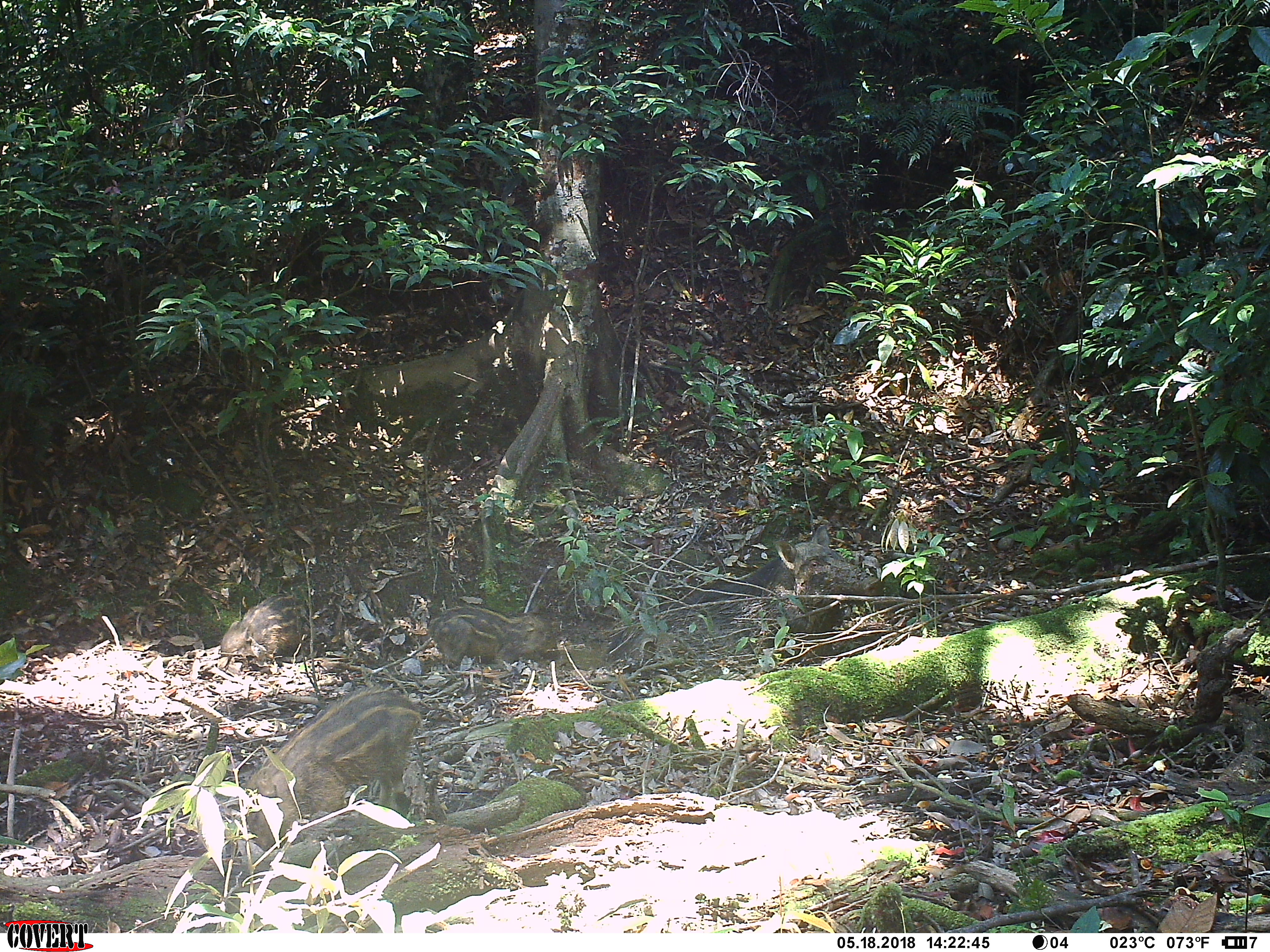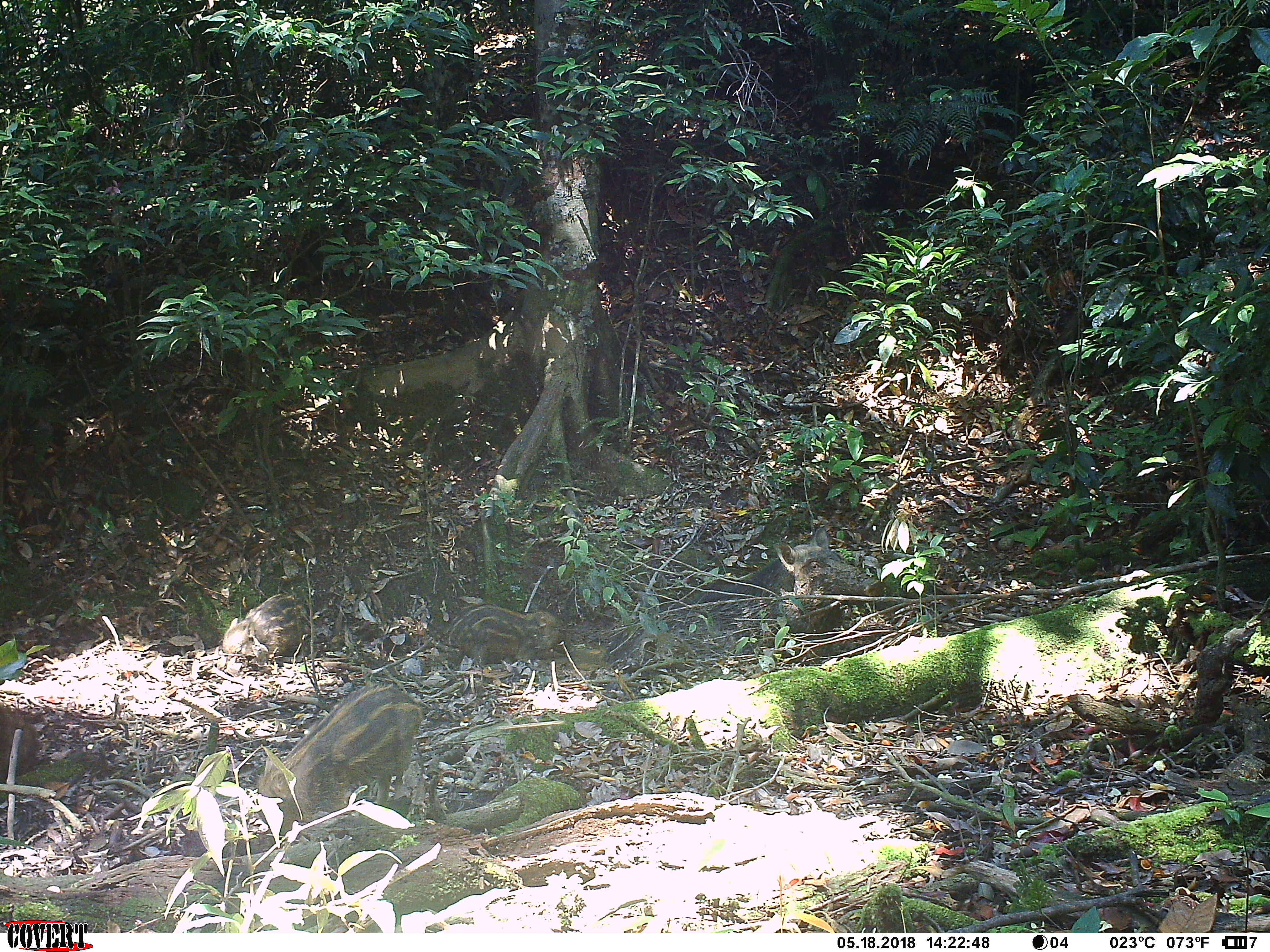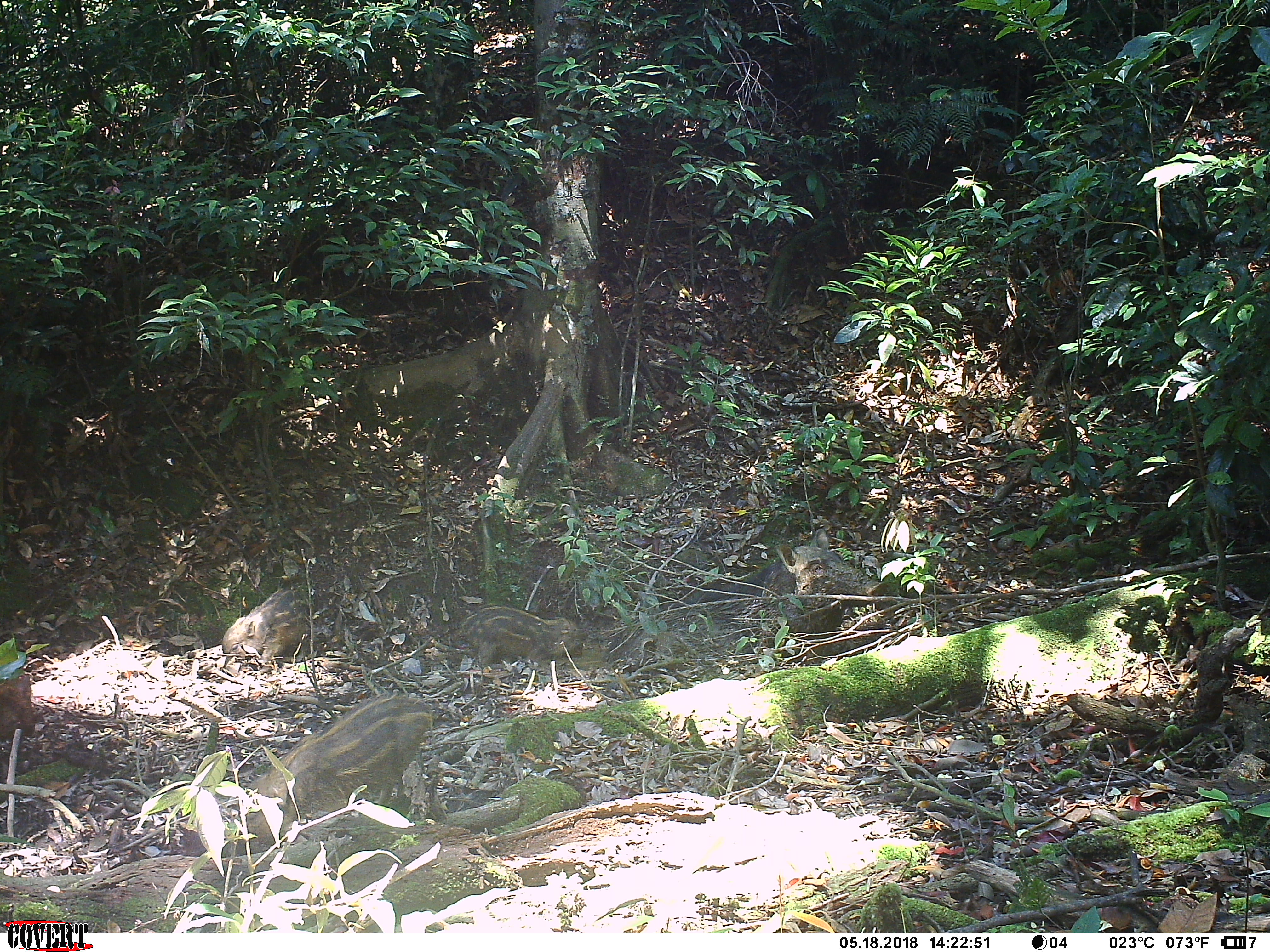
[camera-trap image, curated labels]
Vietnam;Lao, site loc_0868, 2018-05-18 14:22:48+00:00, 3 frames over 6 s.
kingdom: Animalia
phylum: Chordata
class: Mammalia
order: Artiodactyla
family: Suidae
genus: Sus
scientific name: Sus scrofa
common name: eurasian wild pig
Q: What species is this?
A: Eurasian wild pig (Sus scrofa).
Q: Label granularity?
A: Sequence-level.